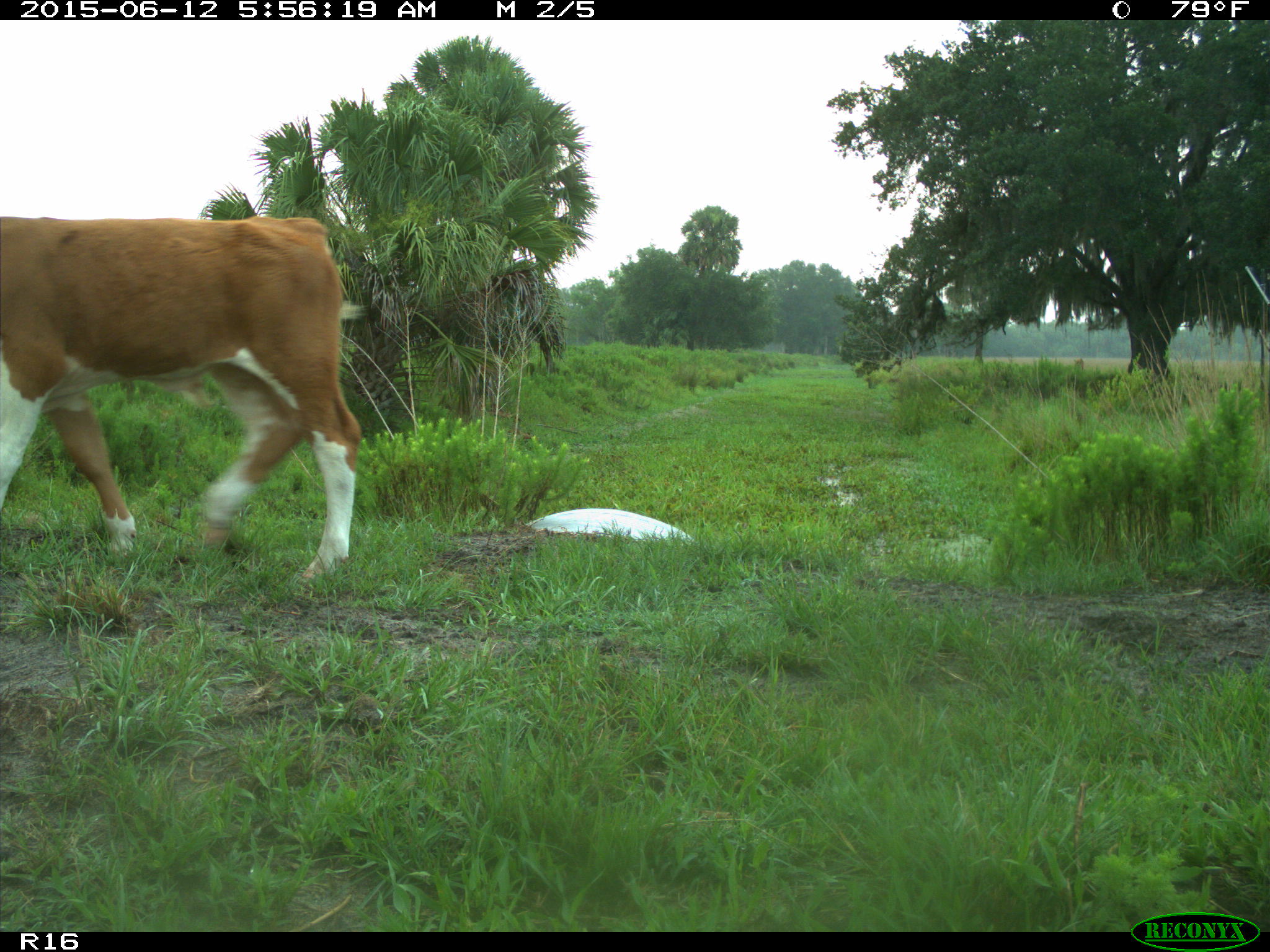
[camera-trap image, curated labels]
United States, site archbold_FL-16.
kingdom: Animalia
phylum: Chordata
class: Mammalia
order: Artiodactyla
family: Bovidae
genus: Bos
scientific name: Bos taurus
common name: domestic cow